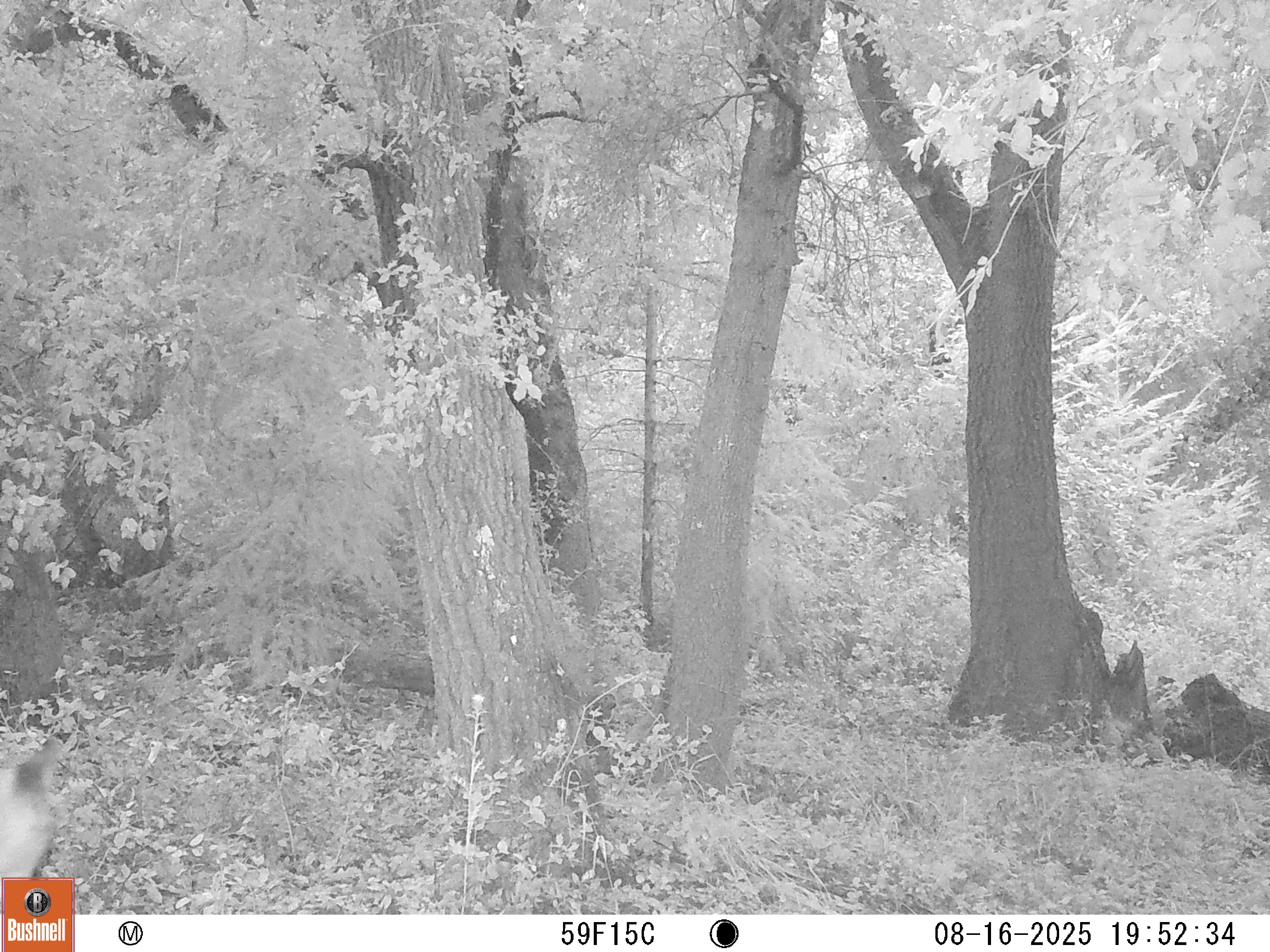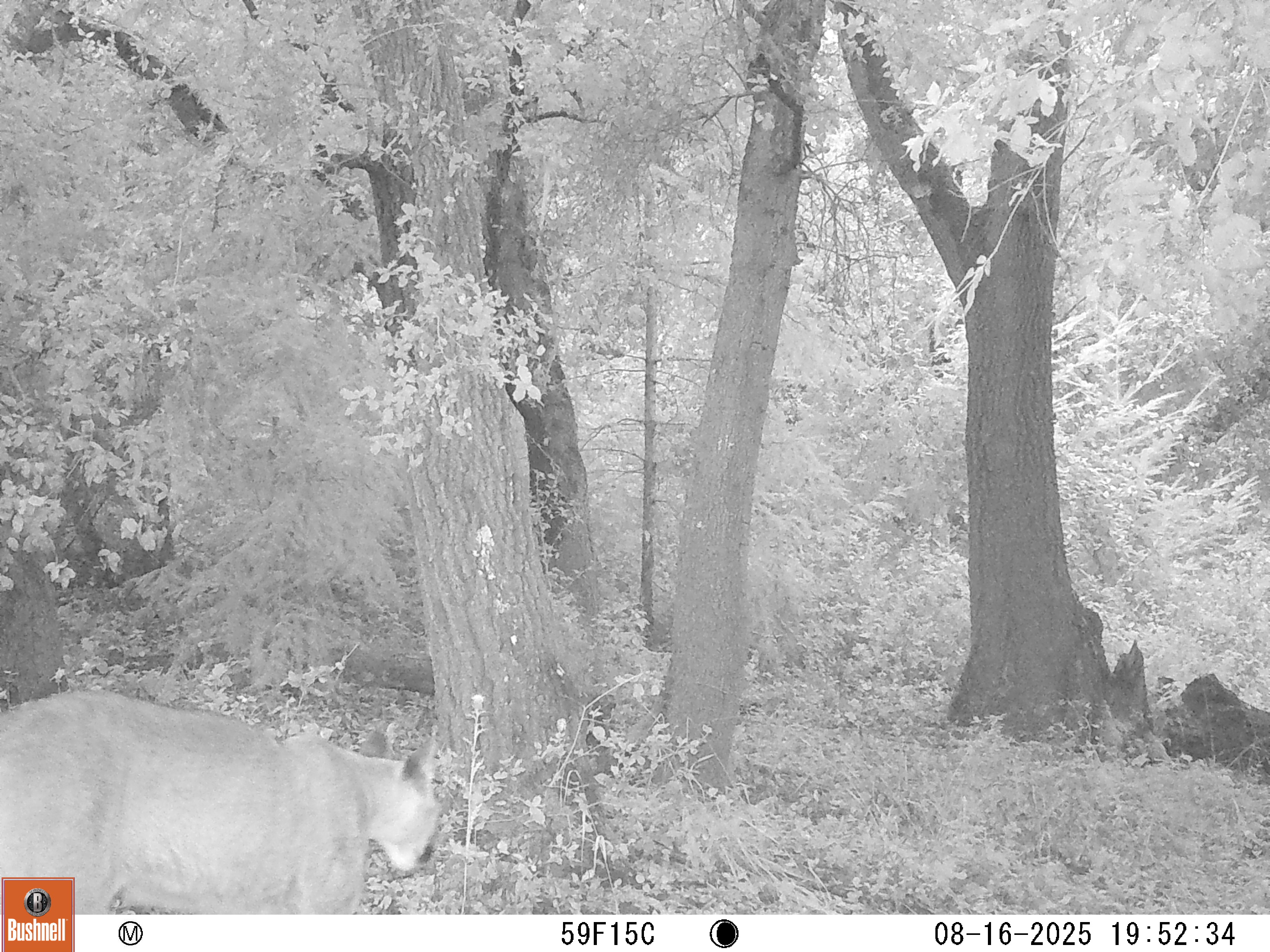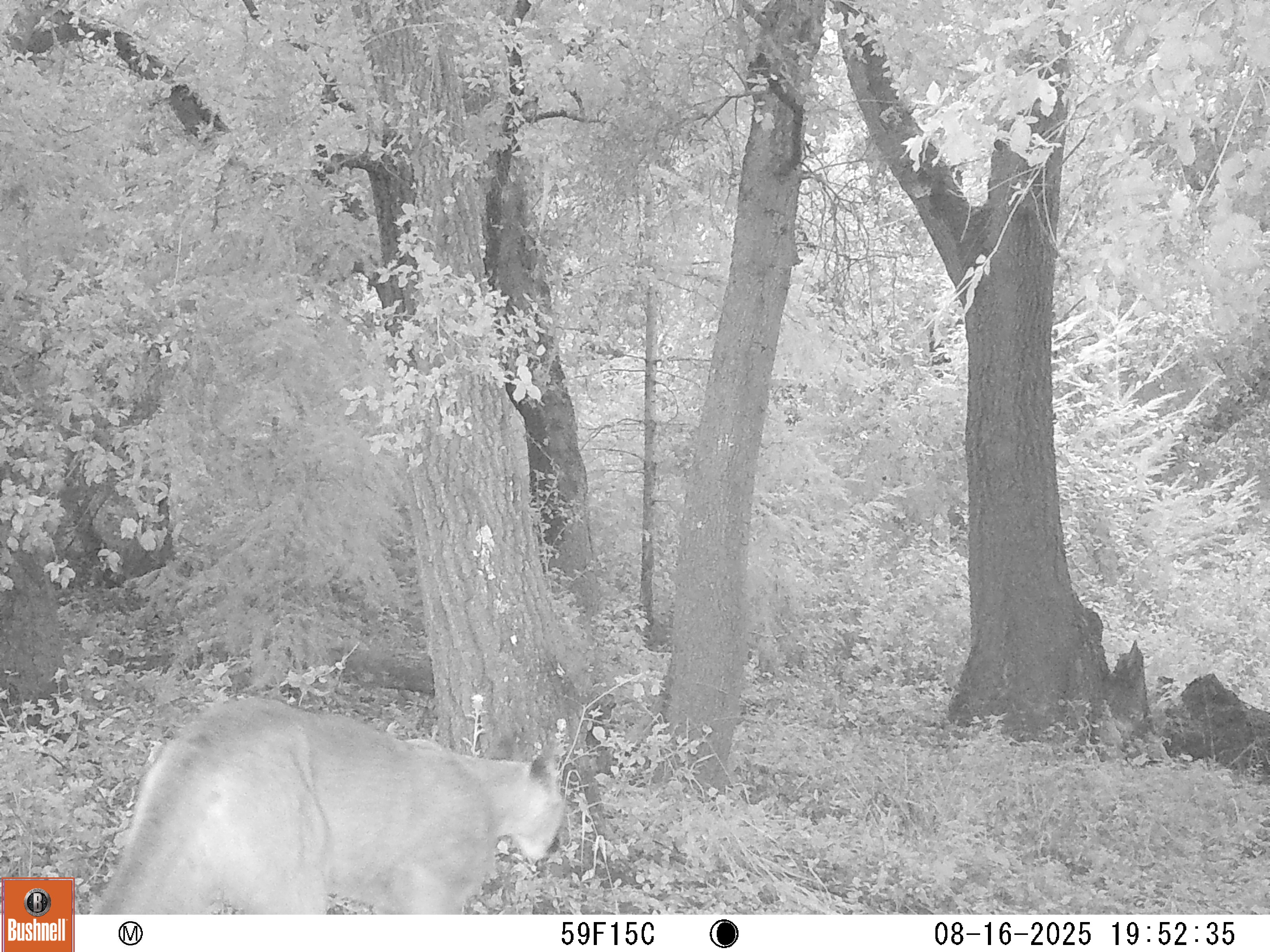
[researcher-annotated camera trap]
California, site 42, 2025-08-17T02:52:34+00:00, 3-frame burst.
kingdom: Animalia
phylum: Chordata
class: Mammalia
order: Carnivora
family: Felidae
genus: Puma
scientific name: Puma concolor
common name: puma